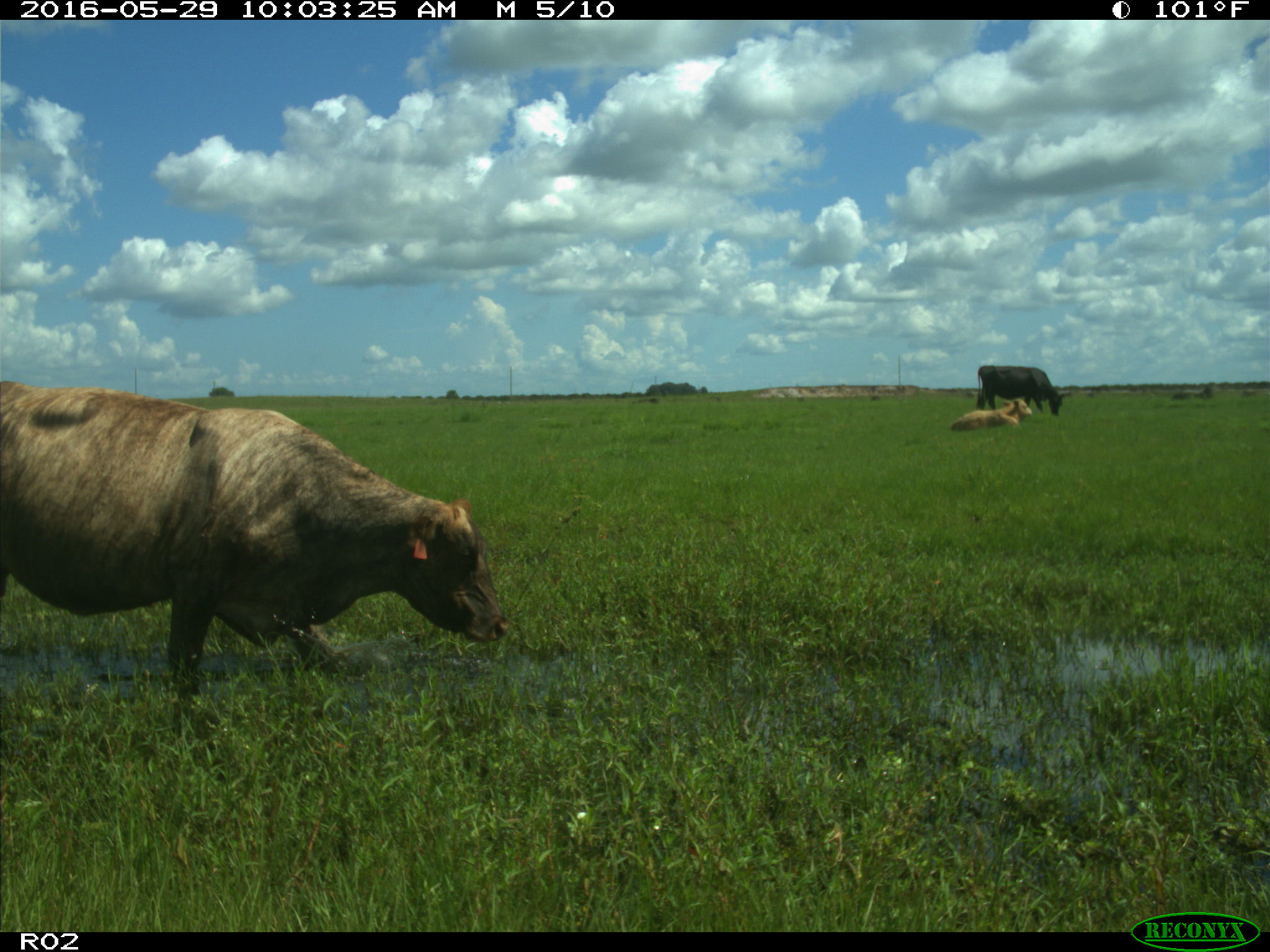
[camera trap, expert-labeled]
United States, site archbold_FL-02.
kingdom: Animalia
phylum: Chordata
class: Mammalia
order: Artiodactyla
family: Bovidae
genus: Bos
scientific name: Bos taurus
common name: domestic cow